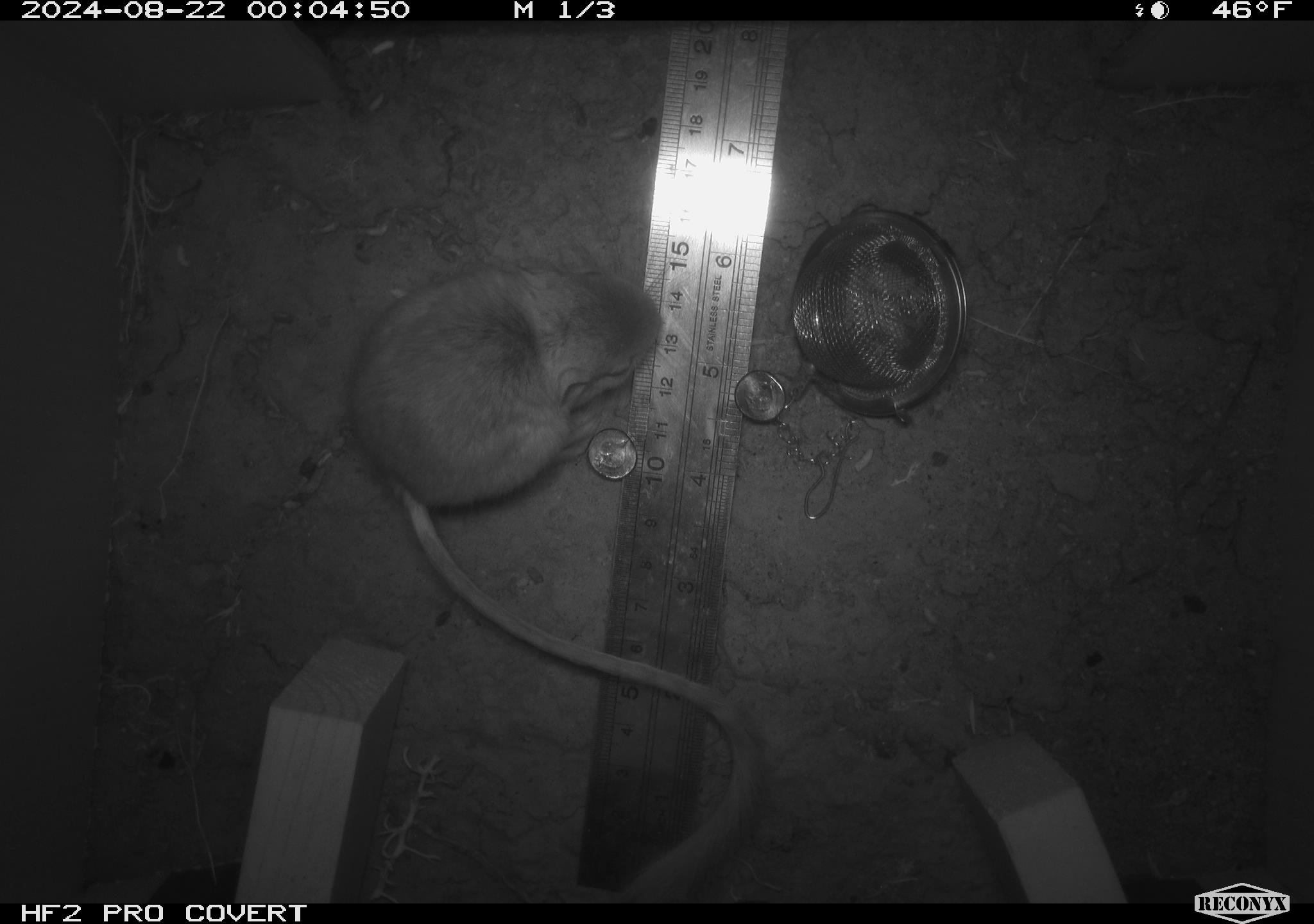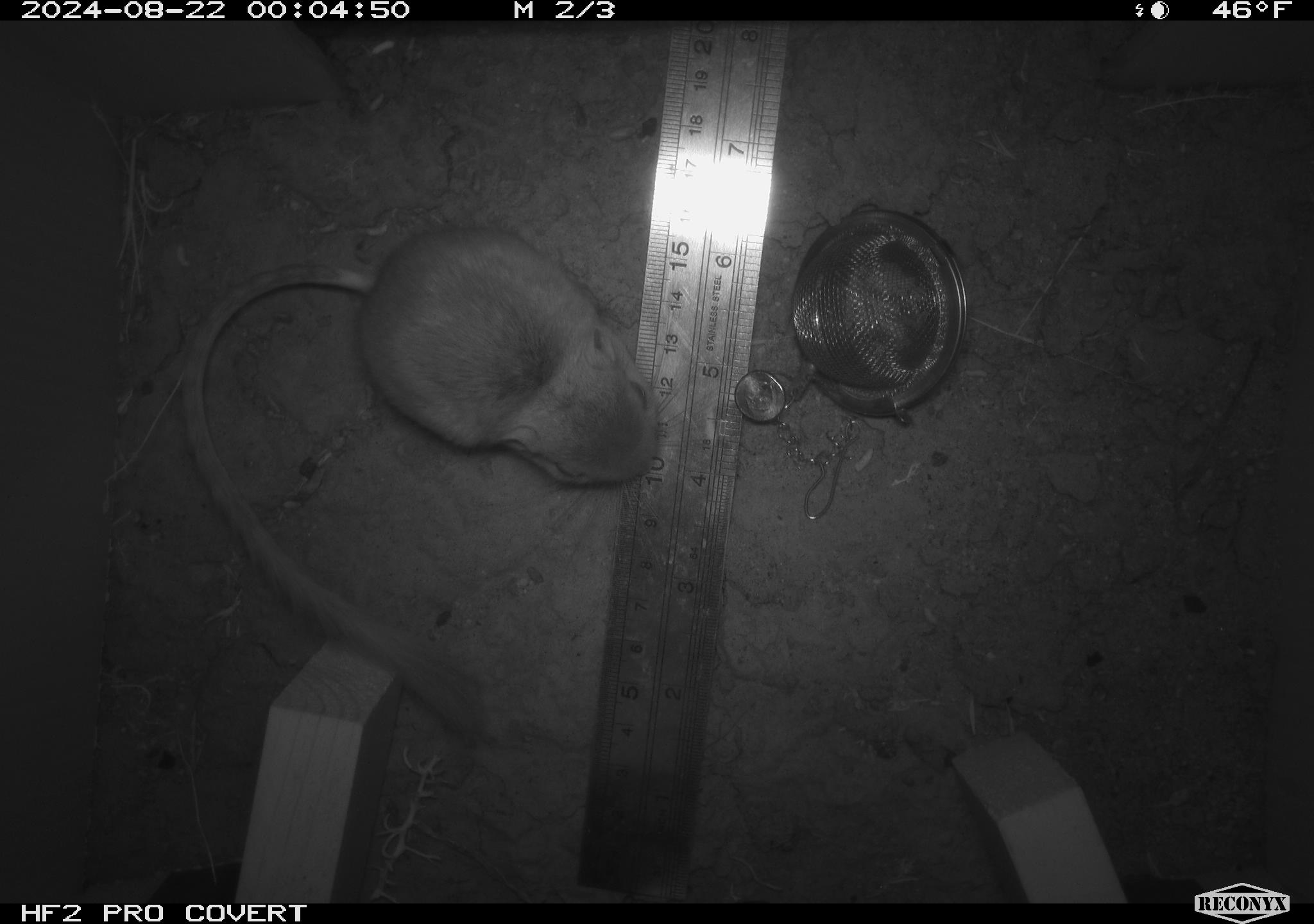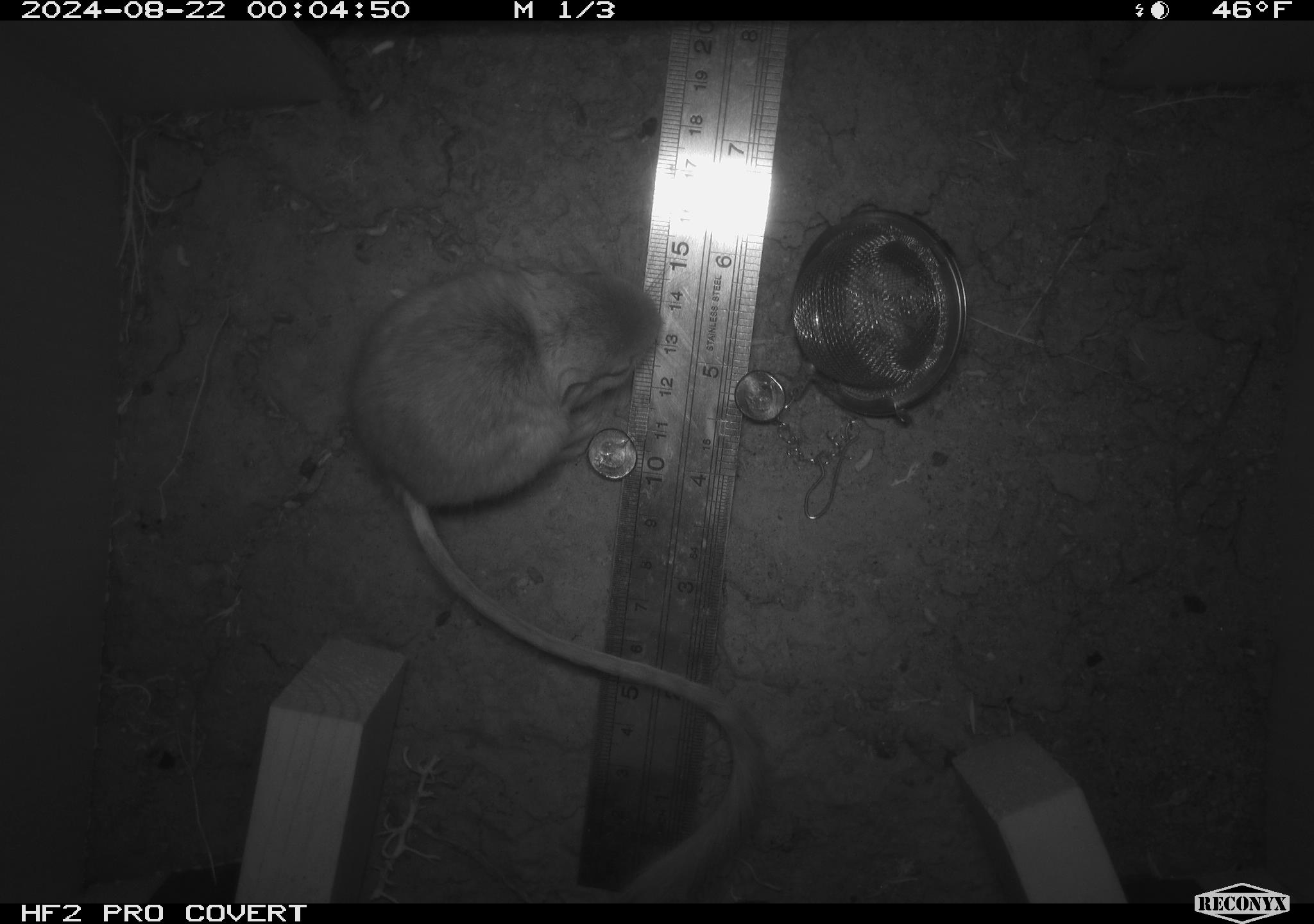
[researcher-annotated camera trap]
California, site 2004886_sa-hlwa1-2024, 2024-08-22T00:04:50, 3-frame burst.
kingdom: Animalia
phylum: Chordata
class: Mammalia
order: Rodentia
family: Heteromyidae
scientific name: Heteromyidae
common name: kangaroo rats and pocket mice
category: heteromyidae family